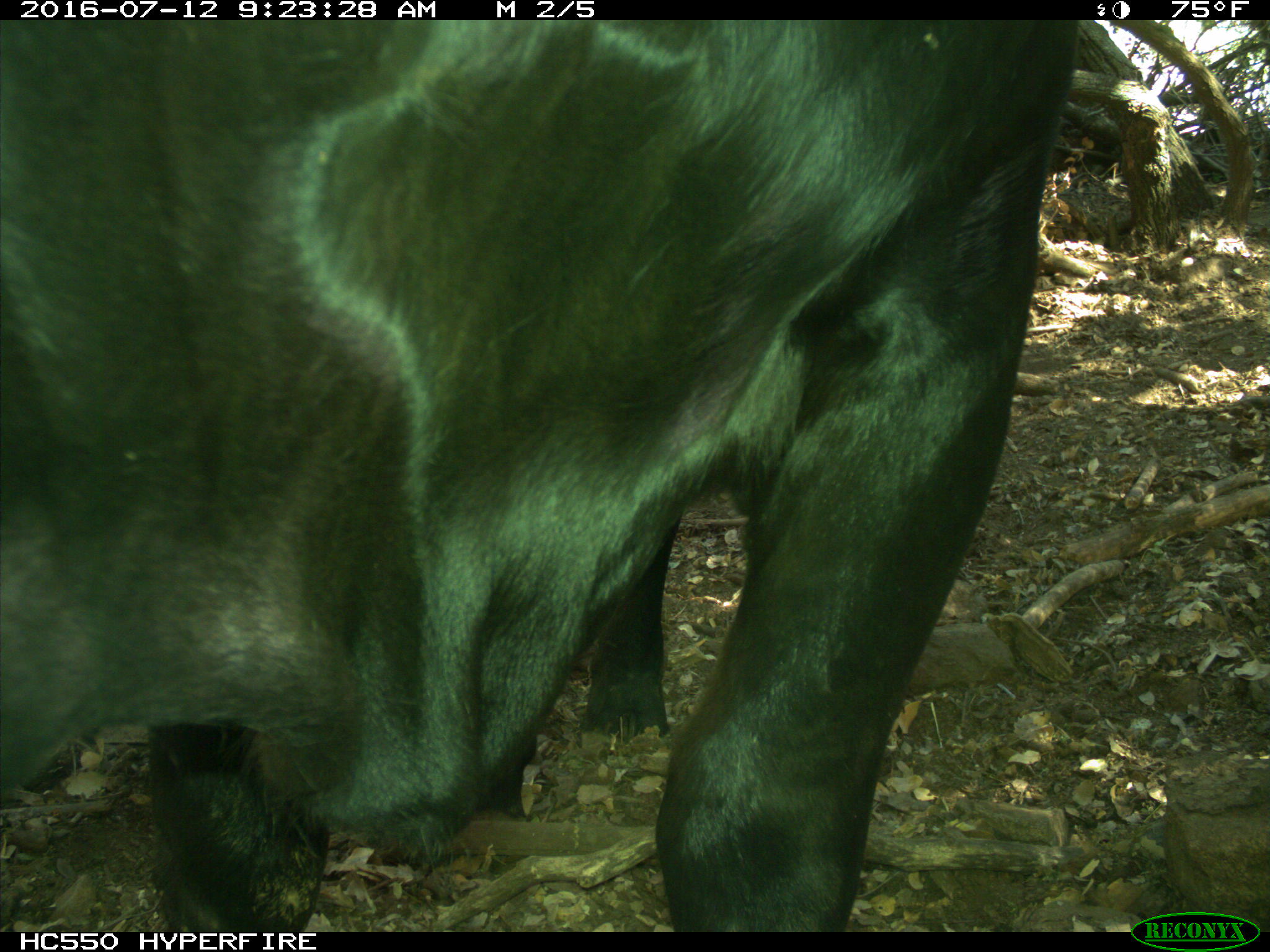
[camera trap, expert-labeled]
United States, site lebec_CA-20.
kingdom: Animalia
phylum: Chordata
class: Mammalia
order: Artiodactyla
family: Bovidae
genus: Bos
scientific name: Bos taurus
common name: domestic cow